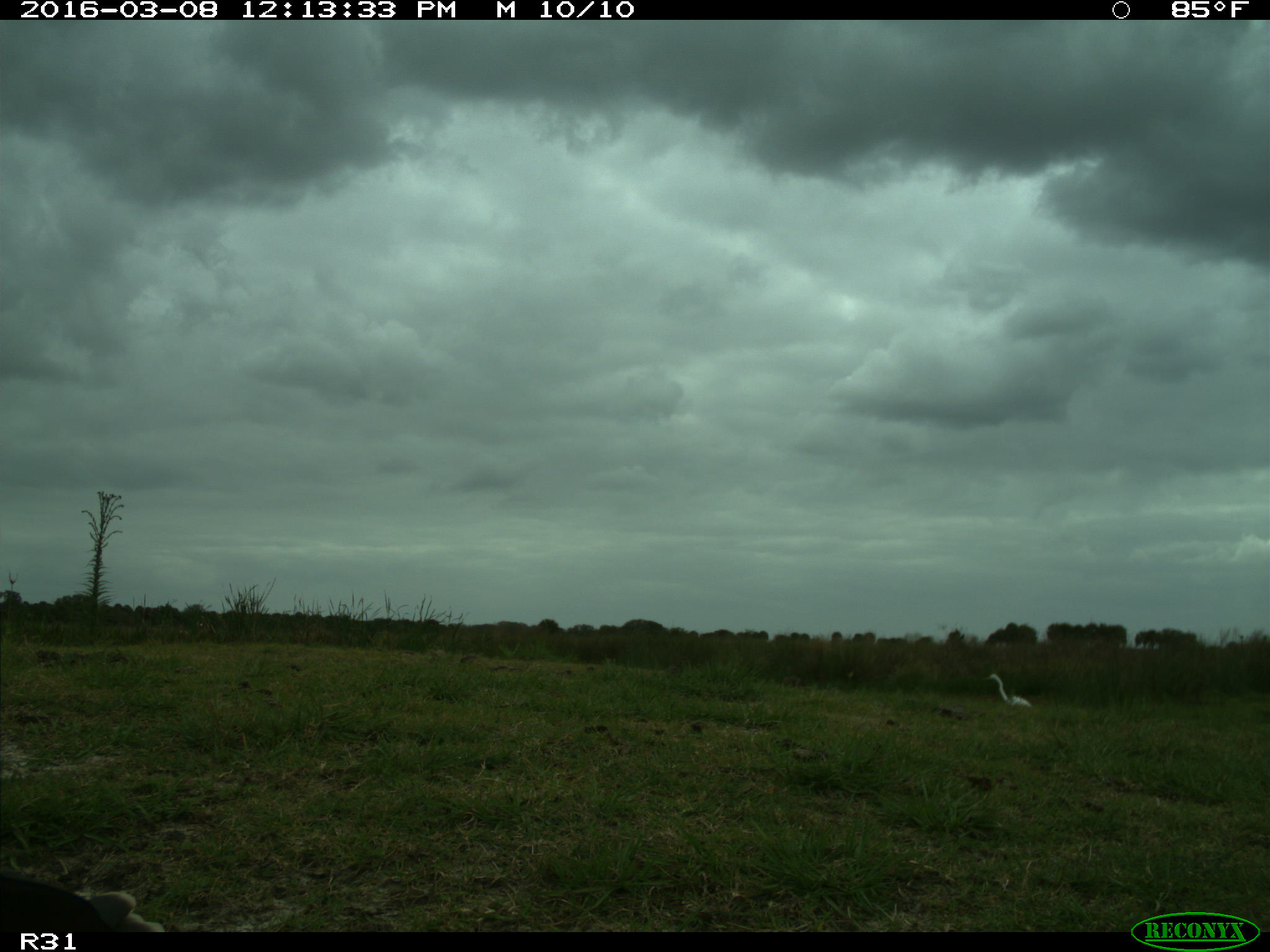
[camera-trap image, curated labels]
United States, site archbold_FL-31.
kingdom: Animalia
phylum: Chordata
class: Aves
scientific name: Aves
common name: birds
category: unidentified bird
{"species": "unidentified bird (birds) (Aves)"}